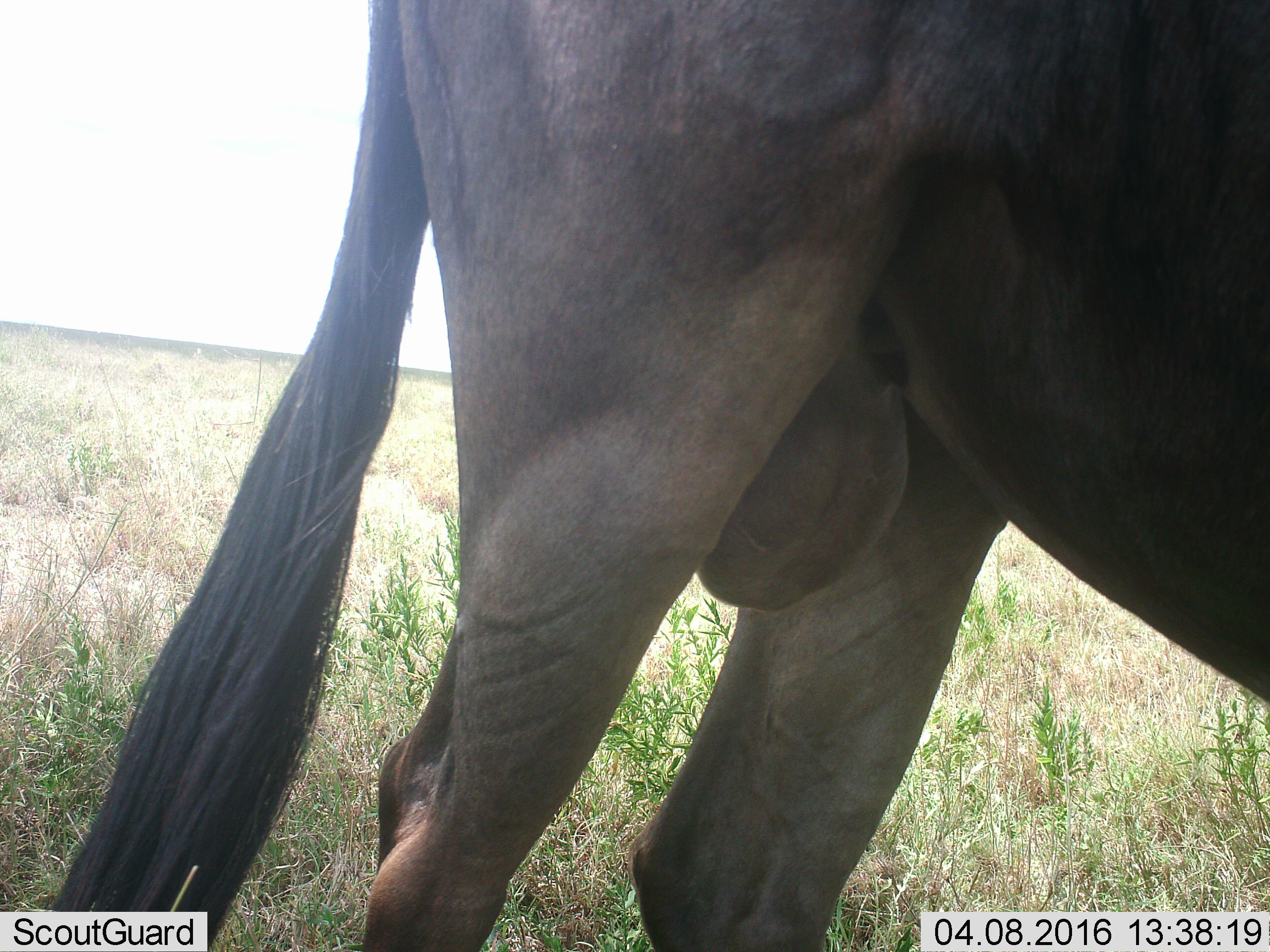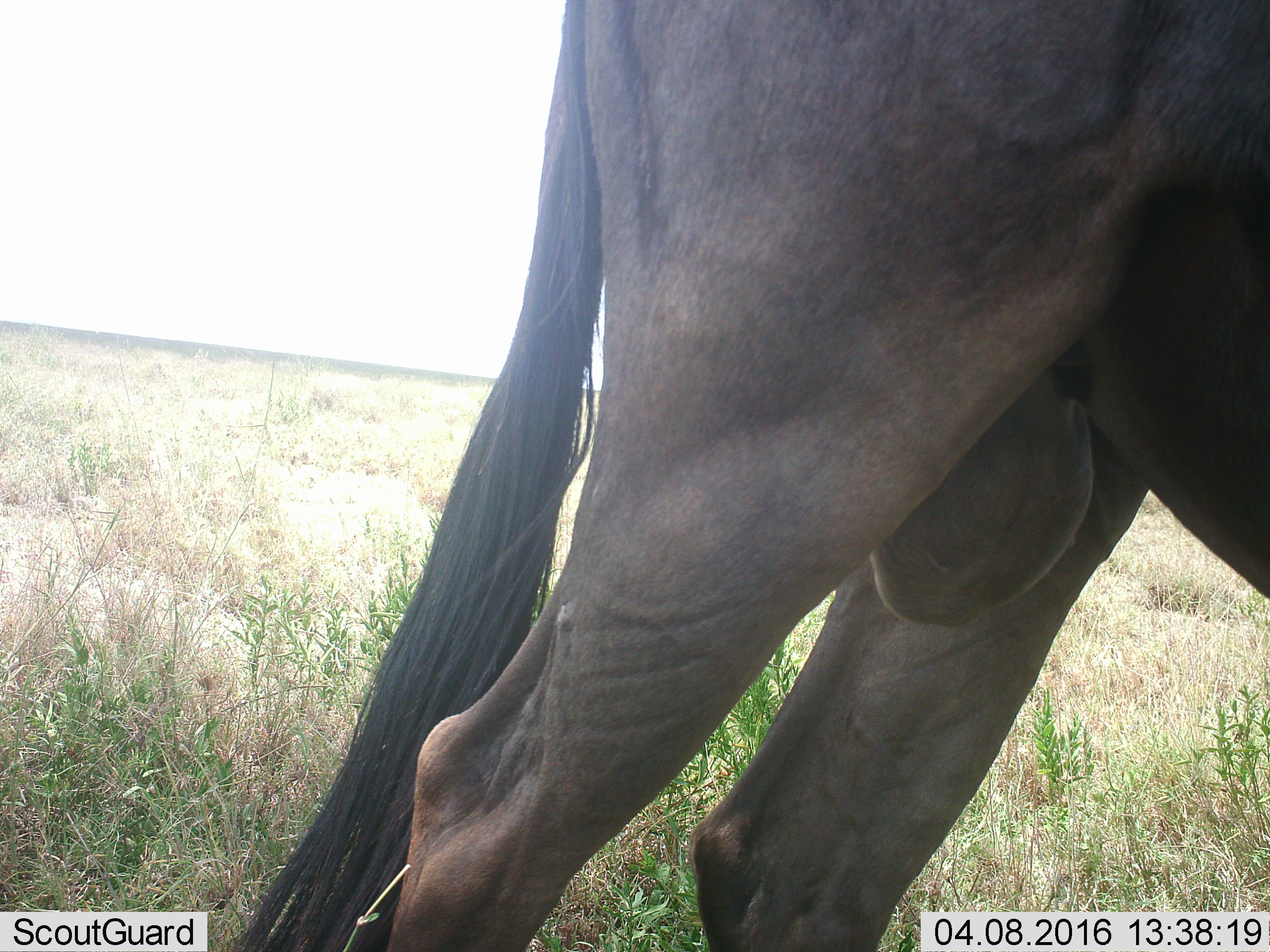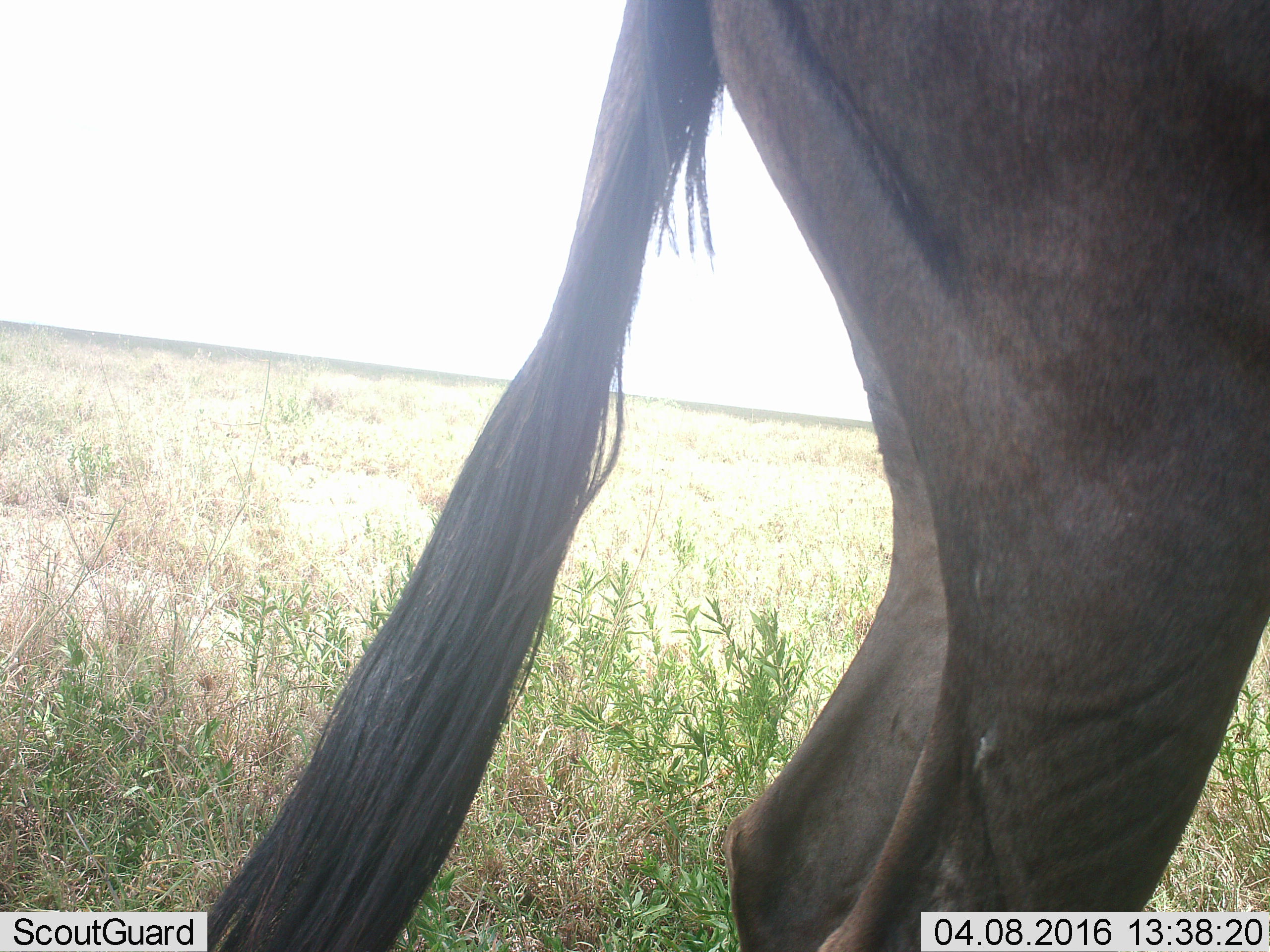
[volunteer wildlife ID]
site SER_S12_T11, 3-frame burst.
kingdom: Animalia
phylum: Chordata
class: Mammalia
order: Artiodactyla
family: Bovidae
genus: Connochaetes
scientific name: Connochaetes taurinus taurinus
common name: blue wildebeest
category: wildebeestblue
Wildebeestblue (blue wildebeest) (Connochaetes taurinus taurinus), count 1. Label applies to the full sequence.